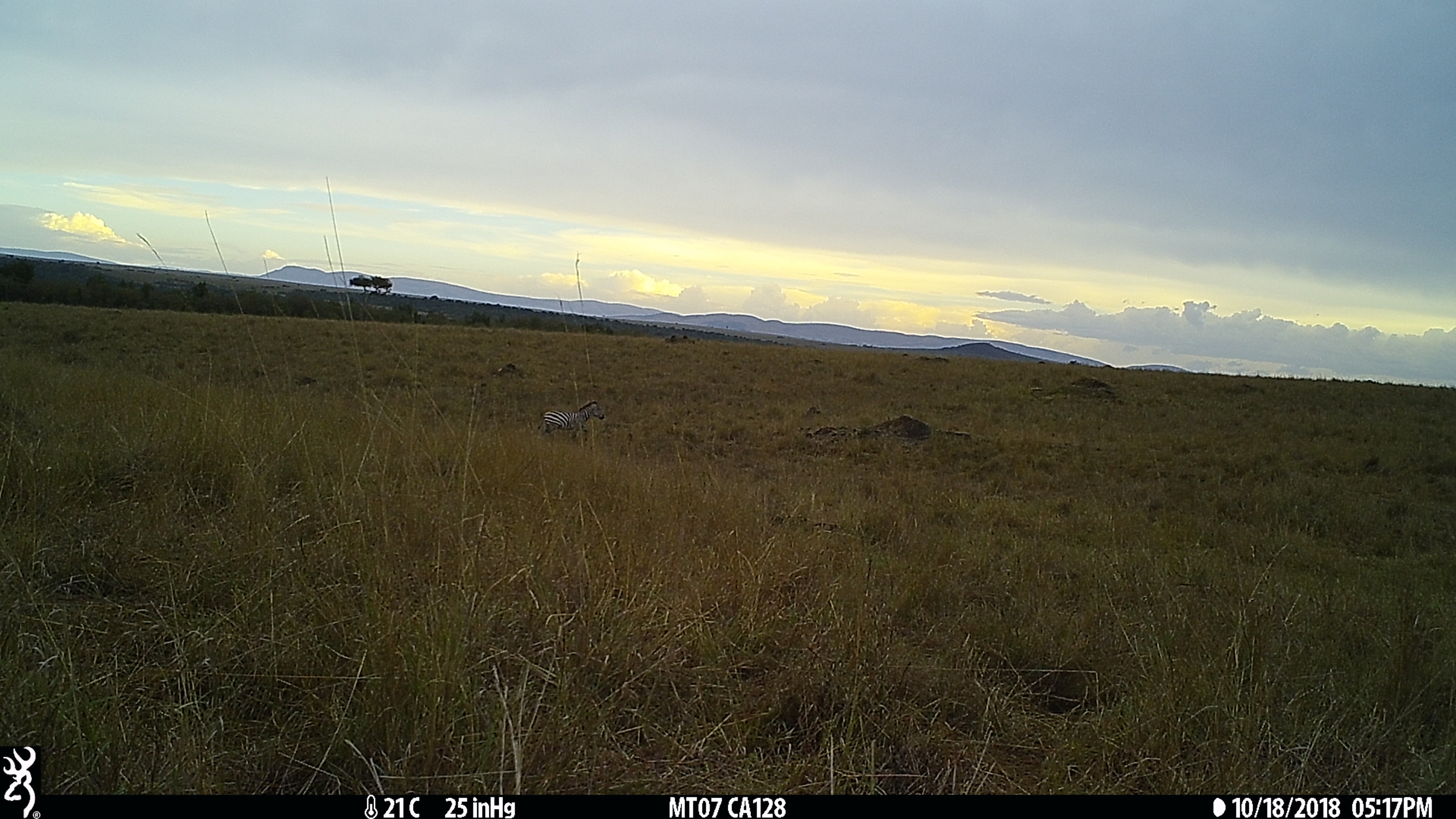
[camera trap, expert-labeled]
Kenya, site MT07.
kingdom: Animalia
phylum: Chordata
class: Mammalia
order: Perissodactyla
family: Equidae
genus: Equus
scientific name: Equus quagga burchellii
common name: burchell's zebra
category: zebra